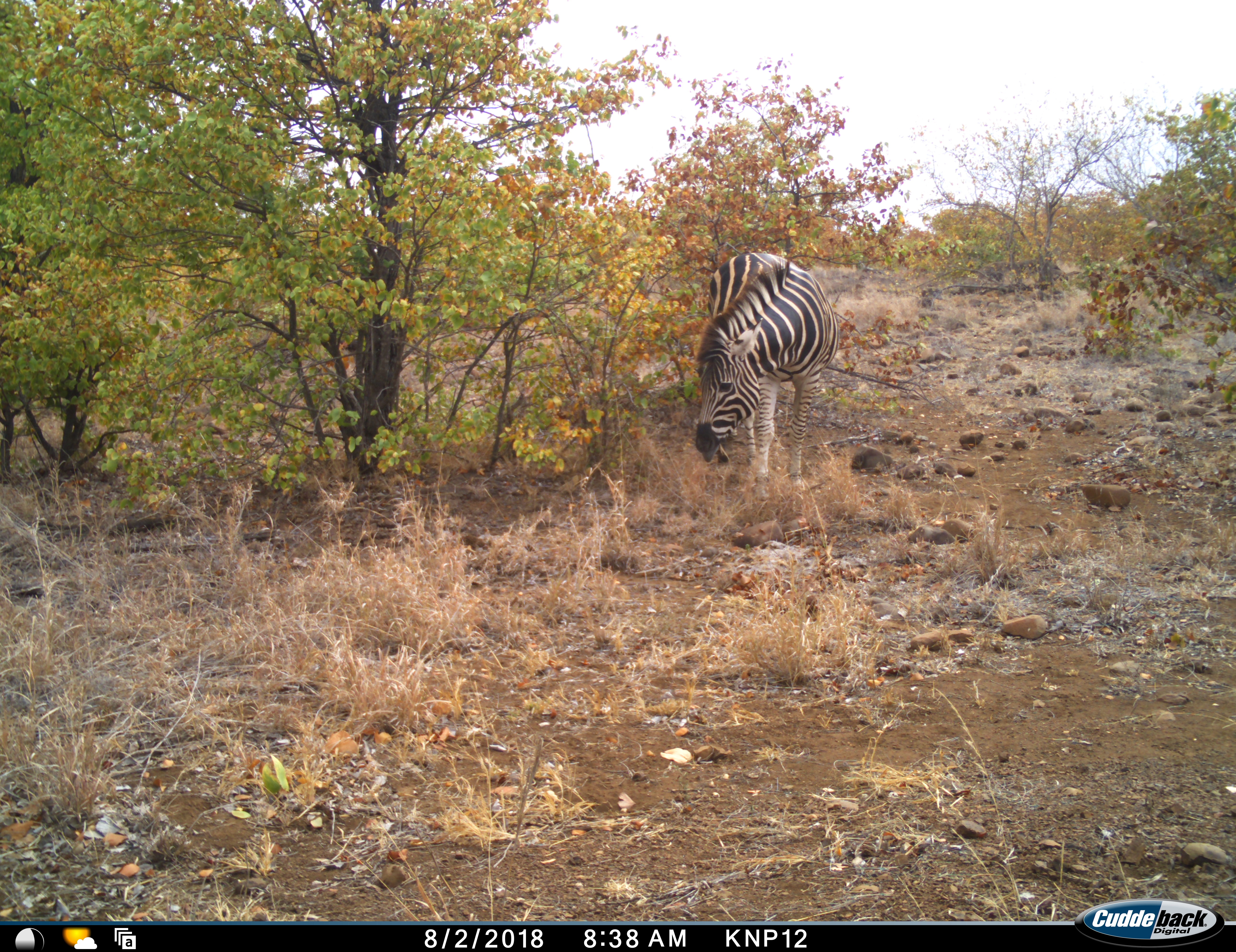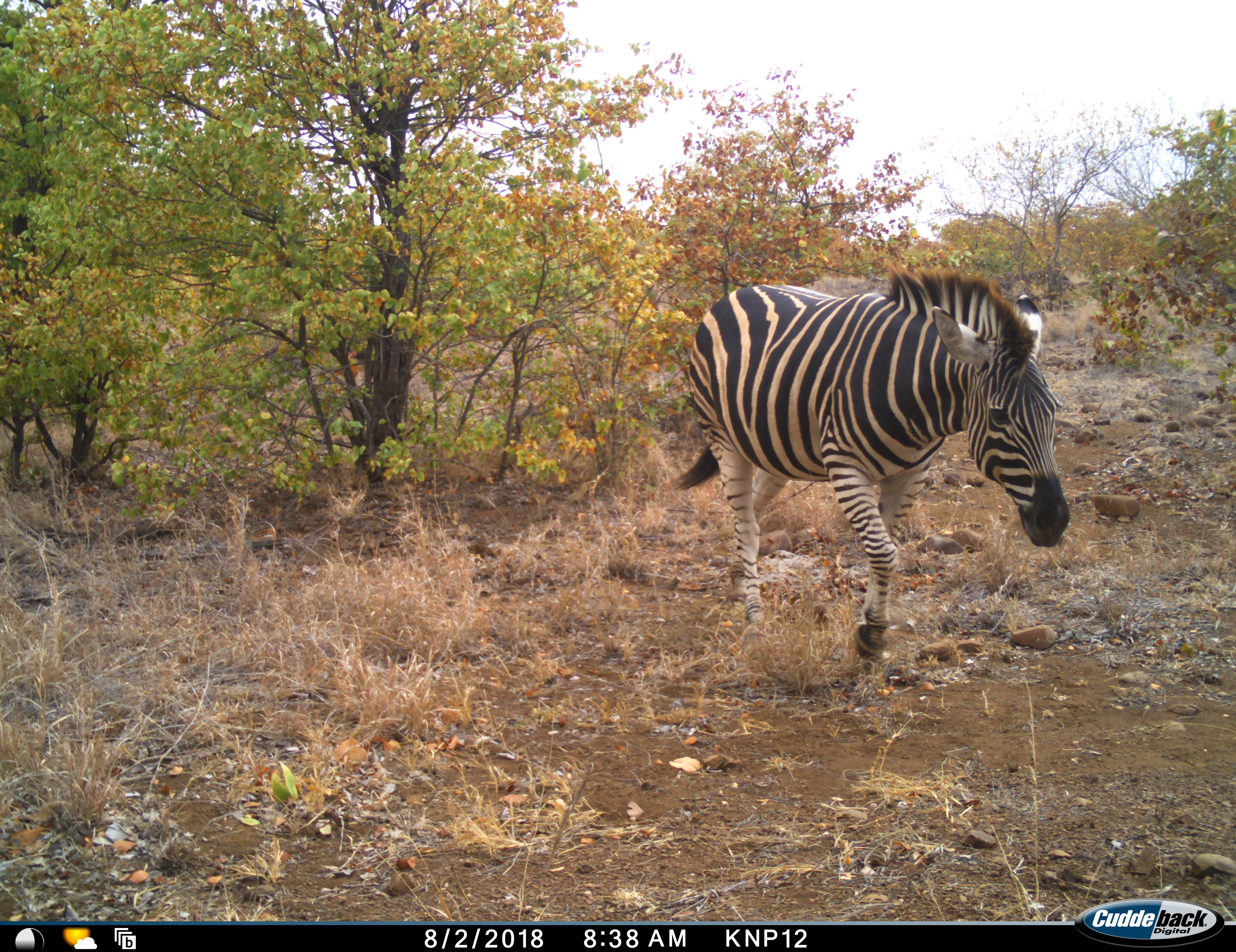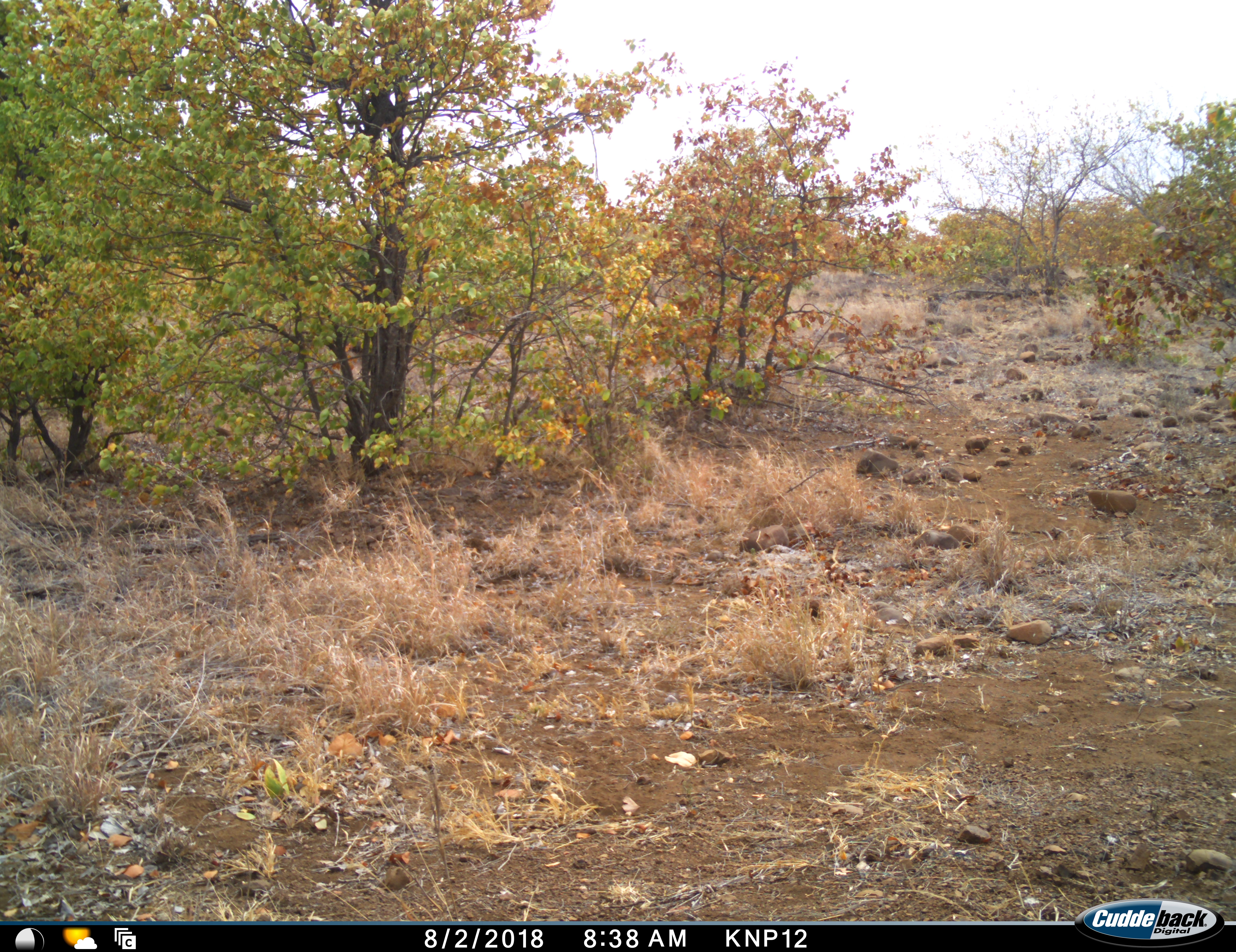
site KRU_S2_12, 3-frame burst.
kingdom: Animalia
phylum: Chordata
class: Mammalia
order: Perissodactyla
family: Equidae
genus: Equus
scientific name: Equus quagga burchellii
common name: burchell's zebra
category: zebraburchells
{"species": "zebraburchells (burchell's zebra) (Equus quagga burchellii)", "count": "1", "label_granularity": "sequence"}